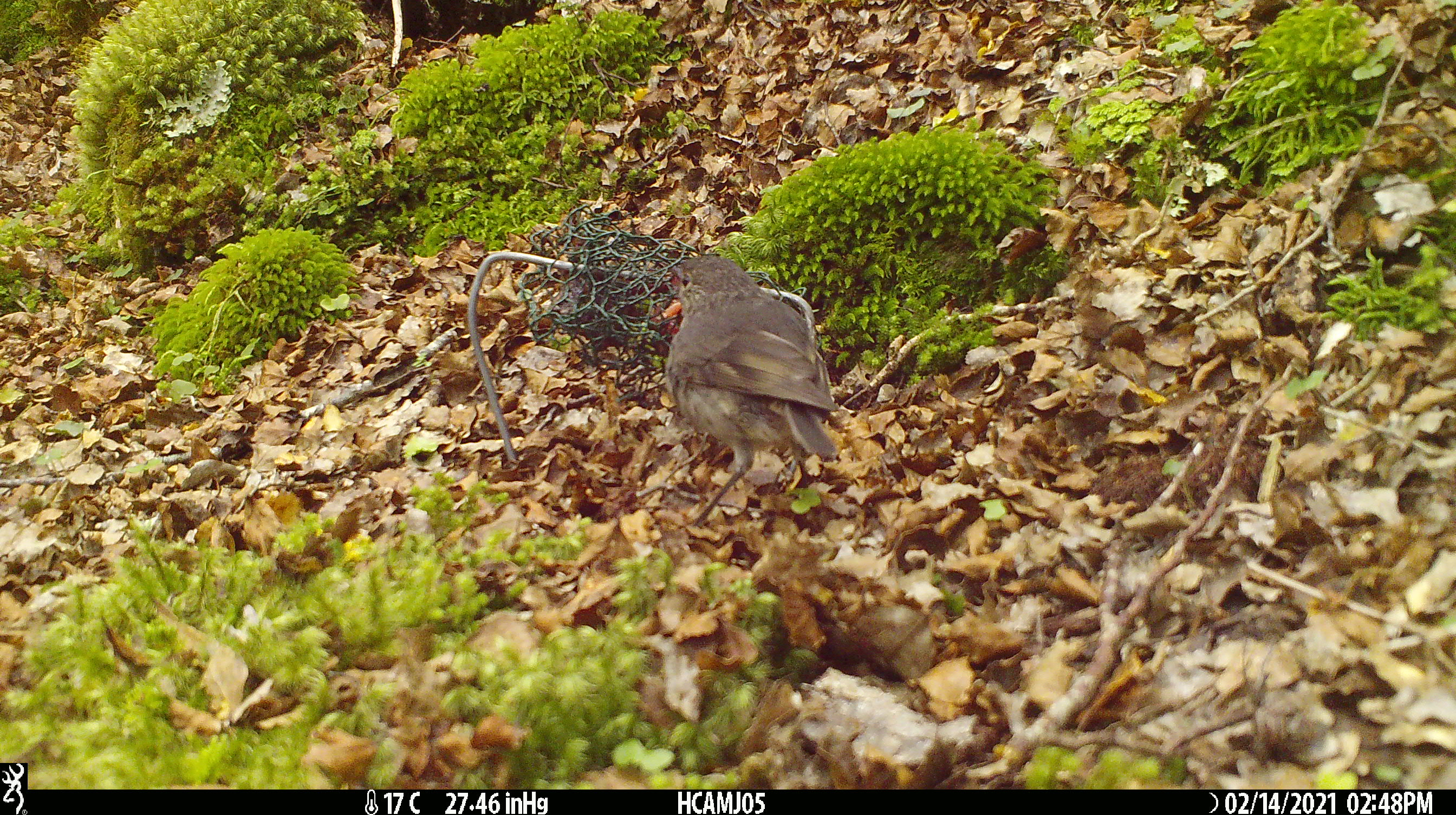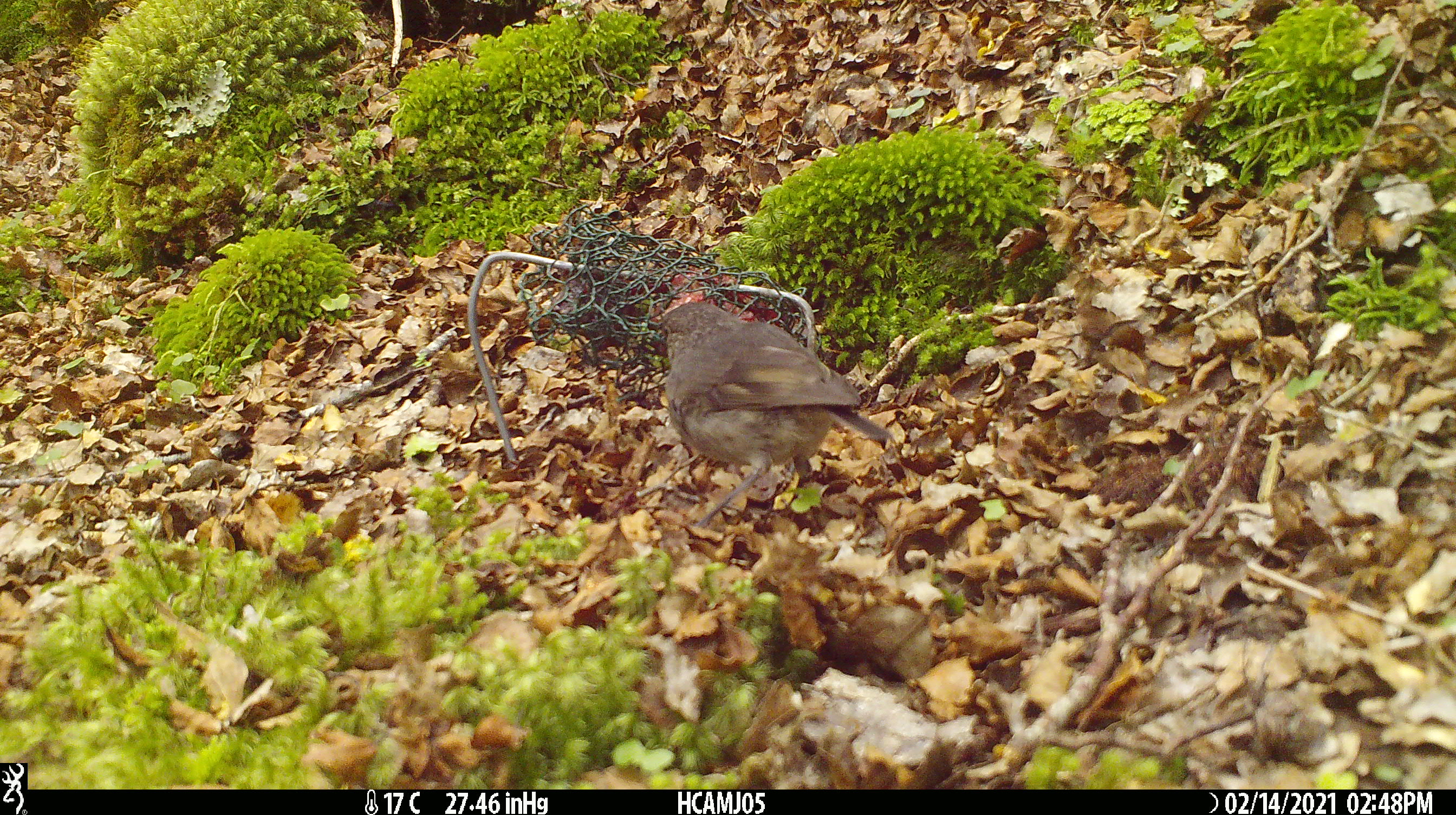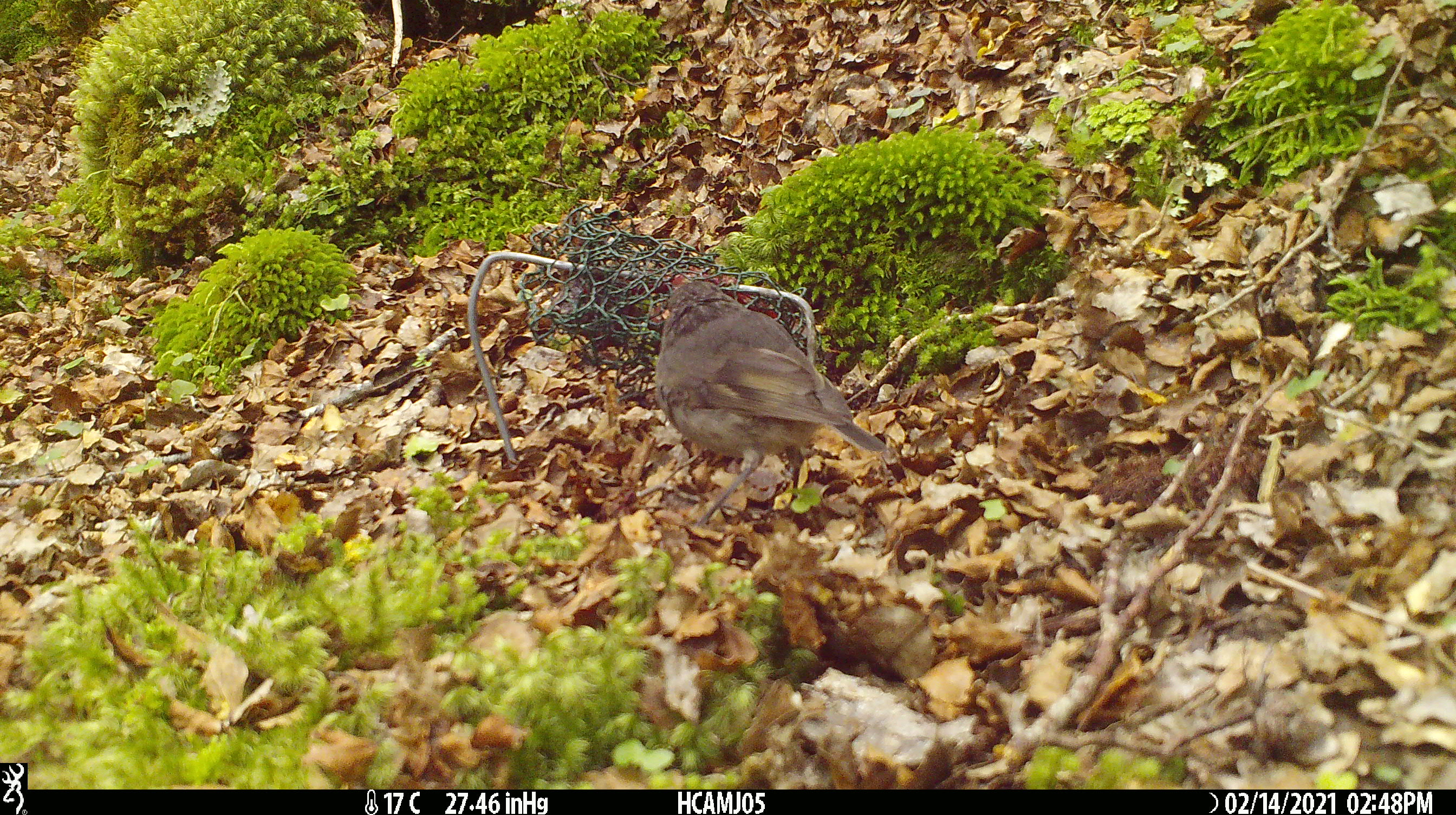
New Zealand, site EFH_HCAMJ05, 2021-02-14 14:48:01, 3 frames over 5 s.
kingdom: Animalia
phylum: Chordata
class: Aves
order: Passeriformes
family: Petroicidae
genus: Petroica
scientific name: Petroica australis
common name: new zealand robin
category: robin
Robin (new zealand robin) (Petroica australis).